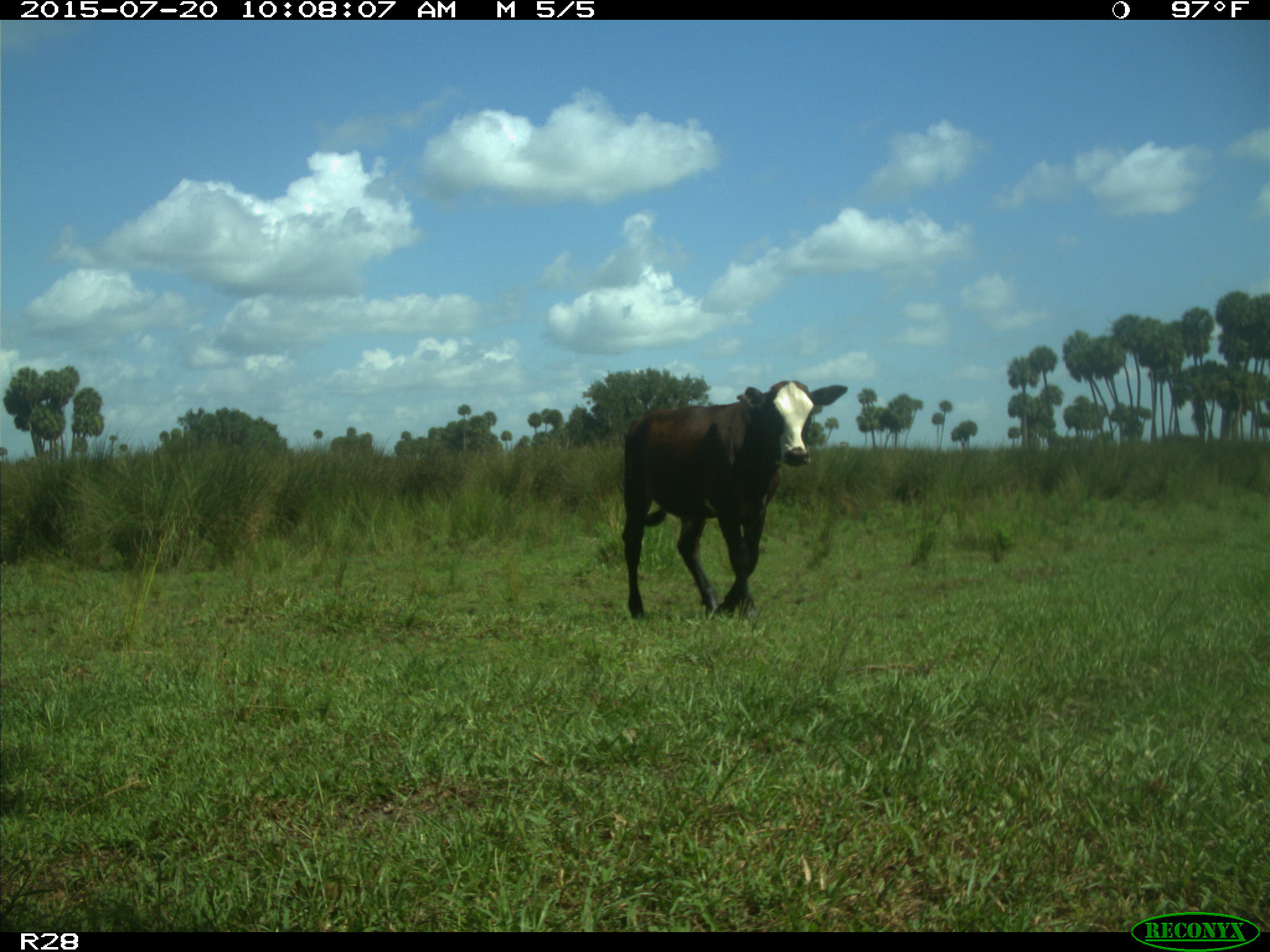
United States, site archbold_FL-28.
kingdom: Animalia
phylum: Chordata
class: Mammalia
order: Artiodactyla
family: Bovidae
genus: Bos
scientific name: Bos taurus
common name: domestic cow